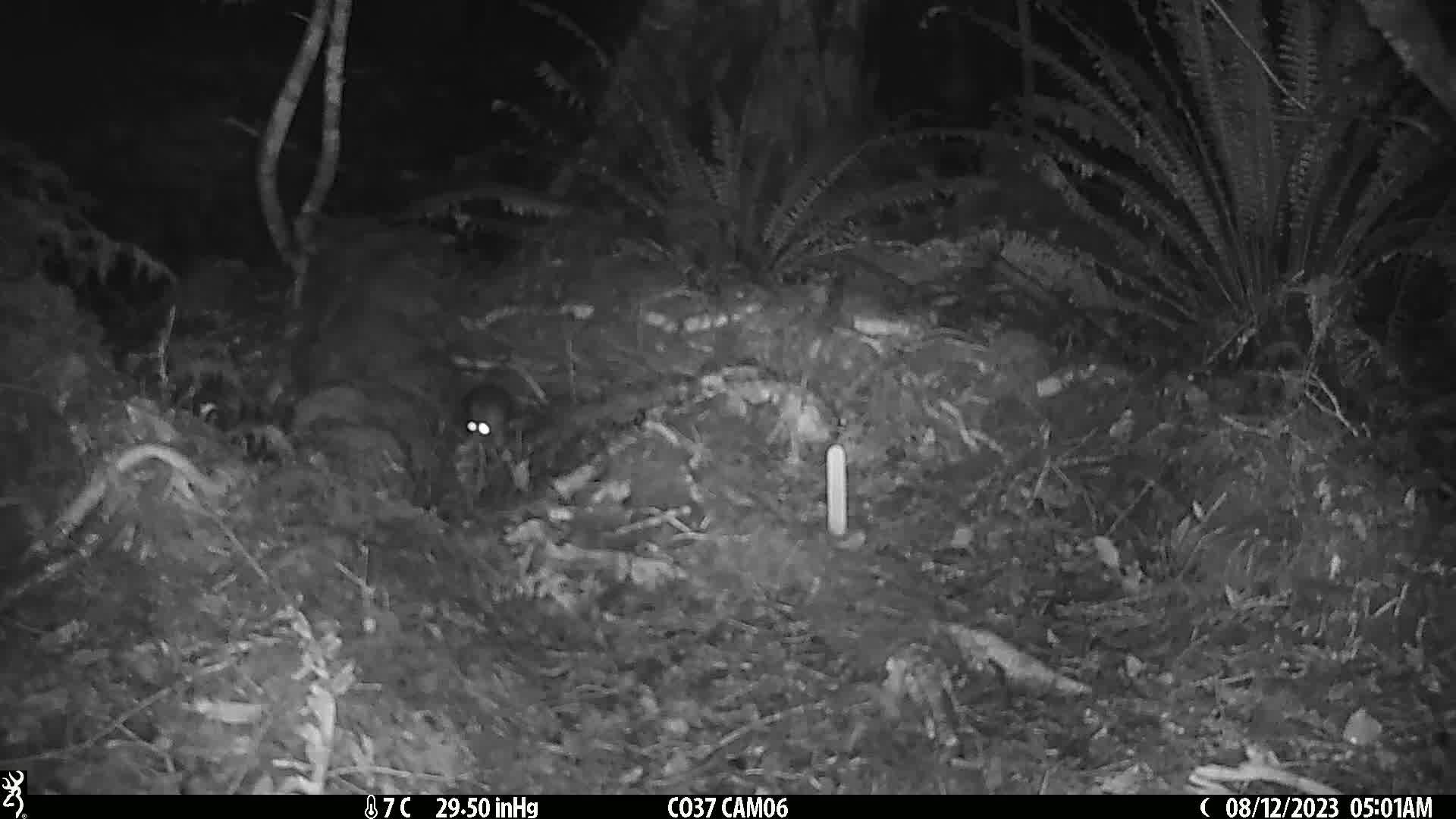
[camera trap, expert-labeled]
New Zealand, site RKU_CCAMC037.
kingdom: Animalia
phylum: Chordata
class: Mammalia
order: Rodentia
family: Muridae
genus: Rattus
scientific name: Rattus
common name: rat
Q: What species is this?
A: Rat (Rattus).